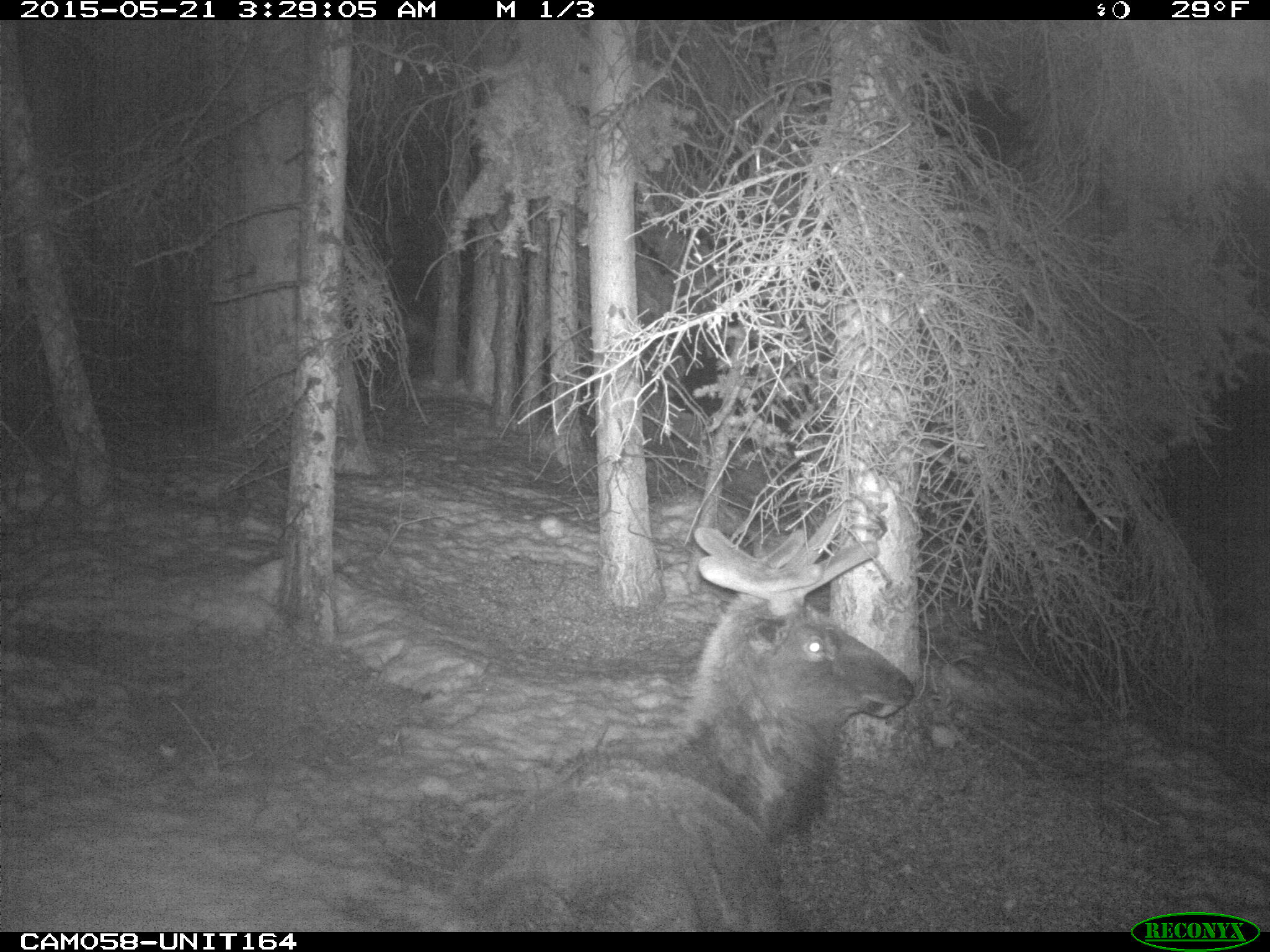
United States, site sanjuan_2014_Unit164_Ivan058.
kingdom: Animalia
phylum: Chordata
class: Mammalia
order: Artiodactyla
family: Cervidae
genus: Cervus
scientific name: Cervus elaphus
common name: red deer